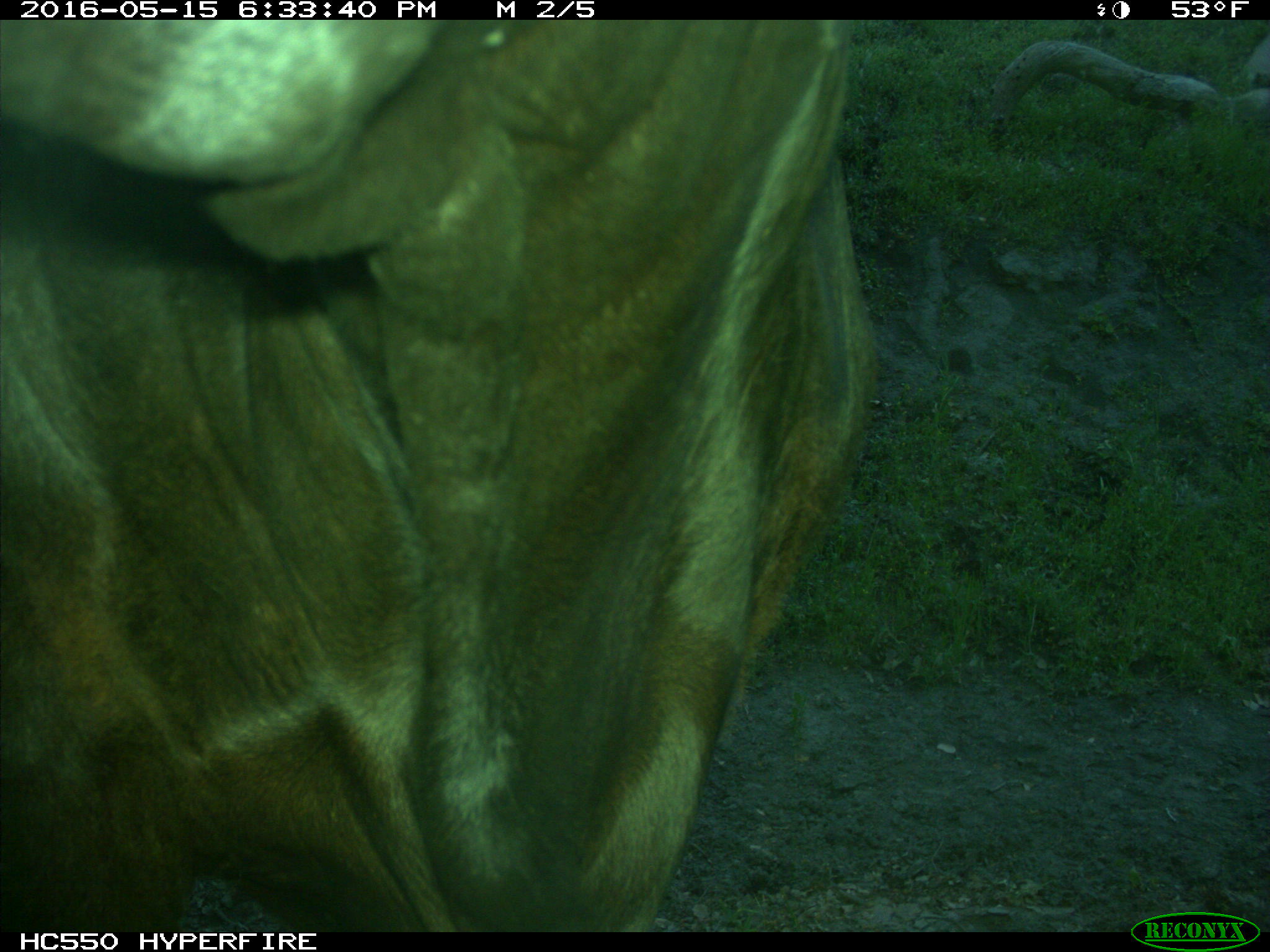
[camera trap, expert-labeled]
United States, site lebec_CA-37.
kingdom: Animalia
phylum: Chordata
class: Mammalia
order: Artiodactyla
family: Bovidae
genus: Bos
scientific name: Bos taurus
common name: domestic cow